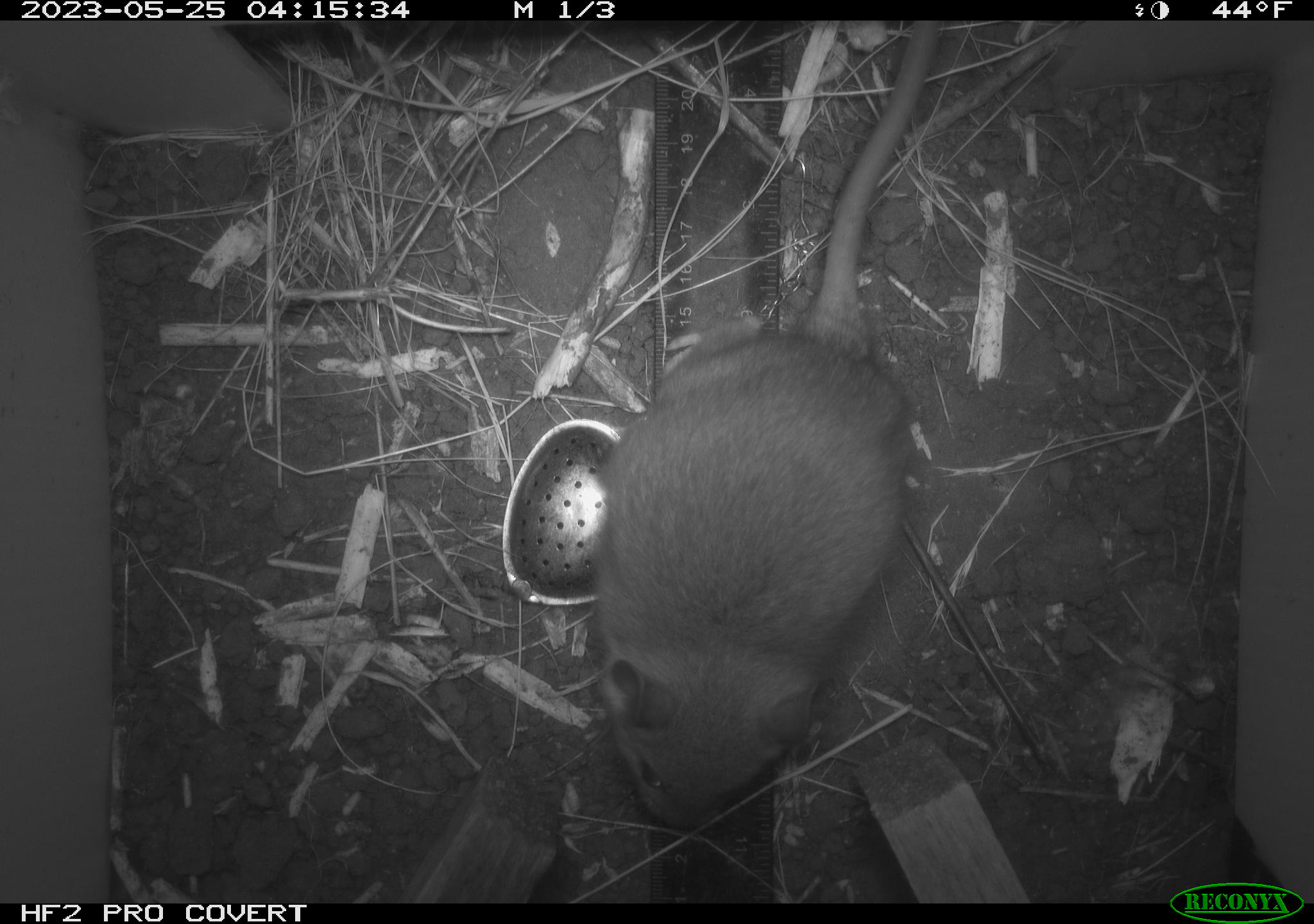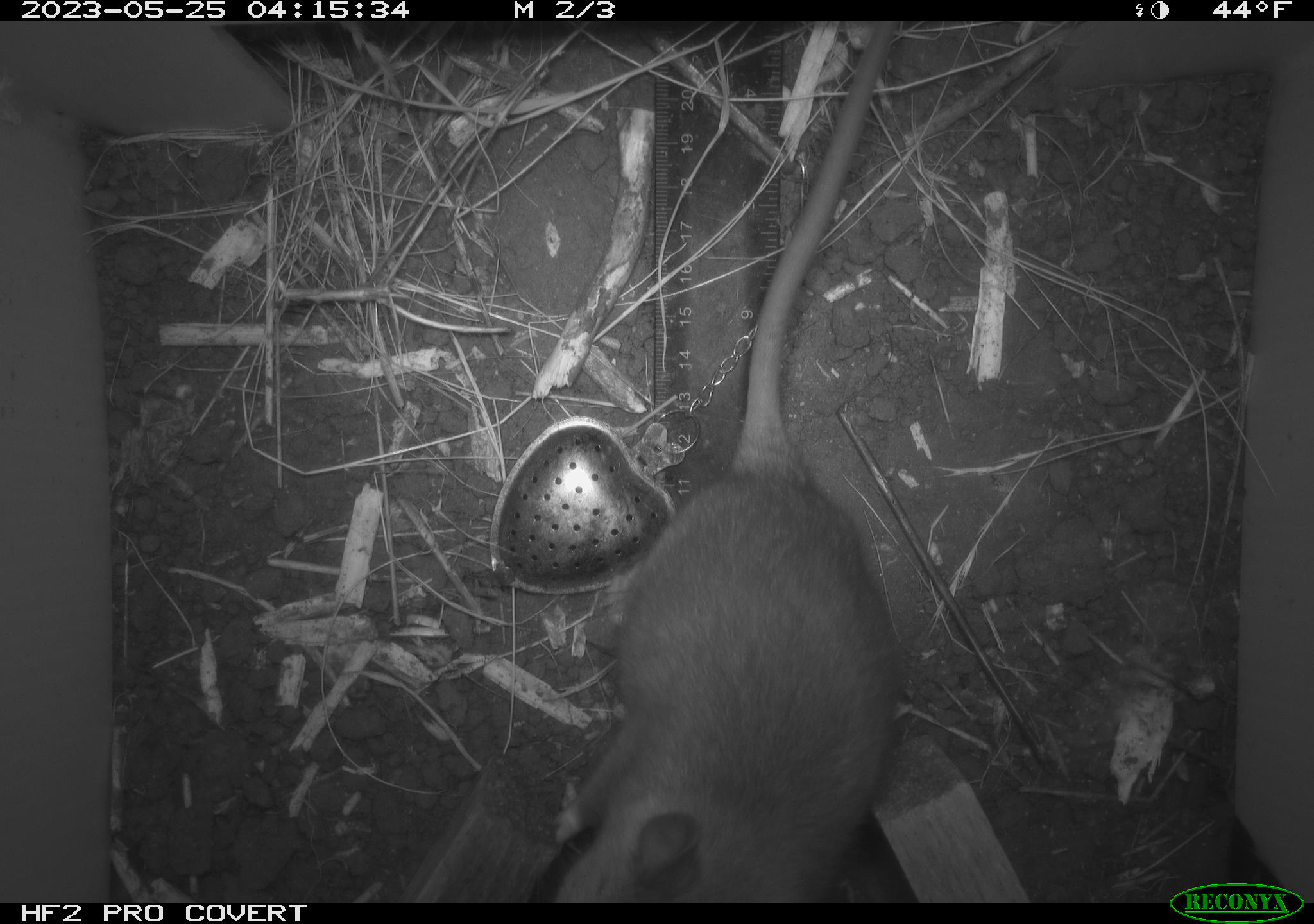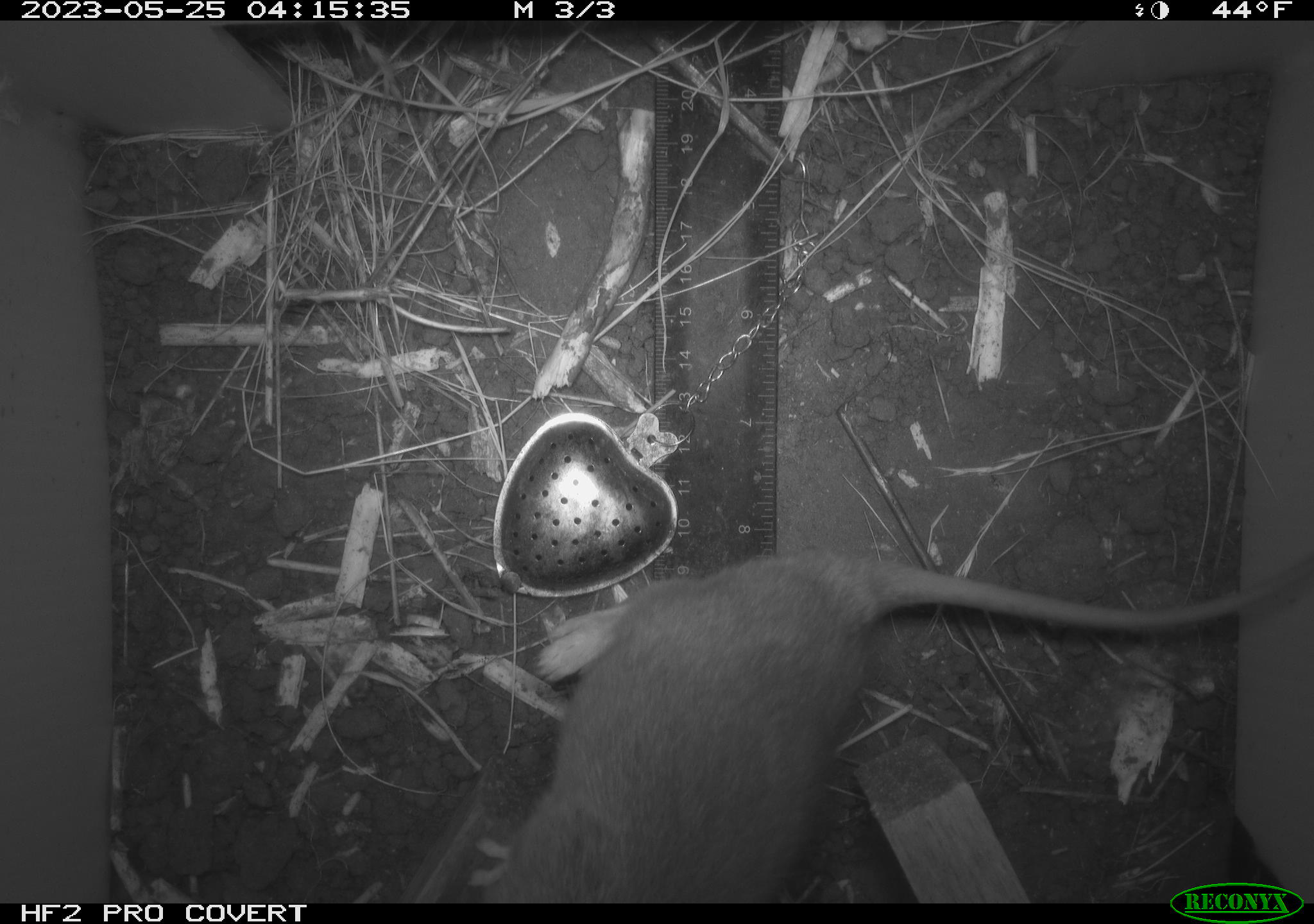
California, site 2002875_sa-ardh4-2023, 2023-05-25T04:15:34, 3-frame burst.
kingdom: Animalia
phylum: Chordata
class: Mammalia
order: Rodentia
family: Cricetidae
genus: Neotoma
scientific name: Neotoma fuscipes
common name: dusky-footed woodrat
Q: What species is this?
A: Dusky-footed woodrat (Neotoma fuscipes).